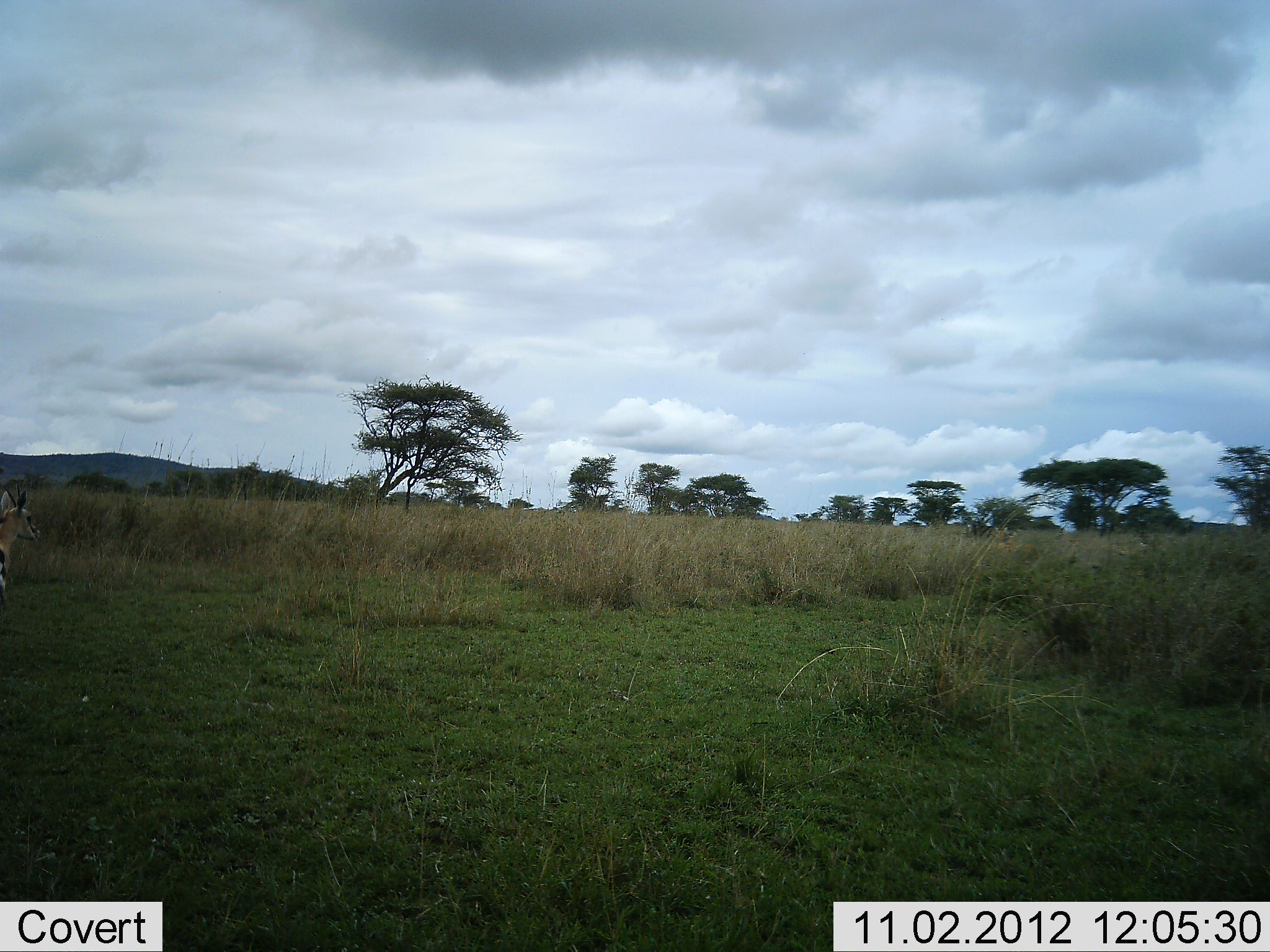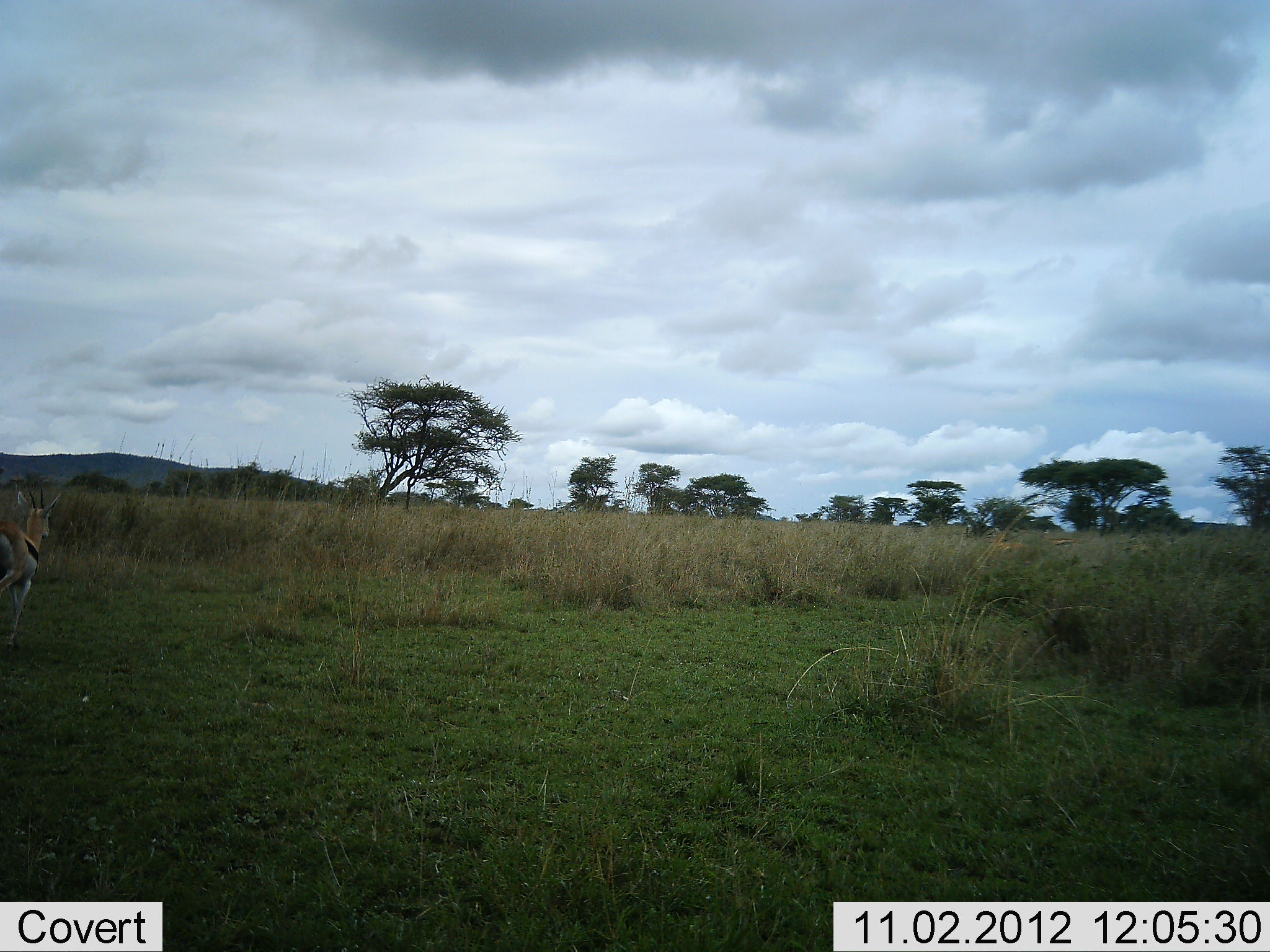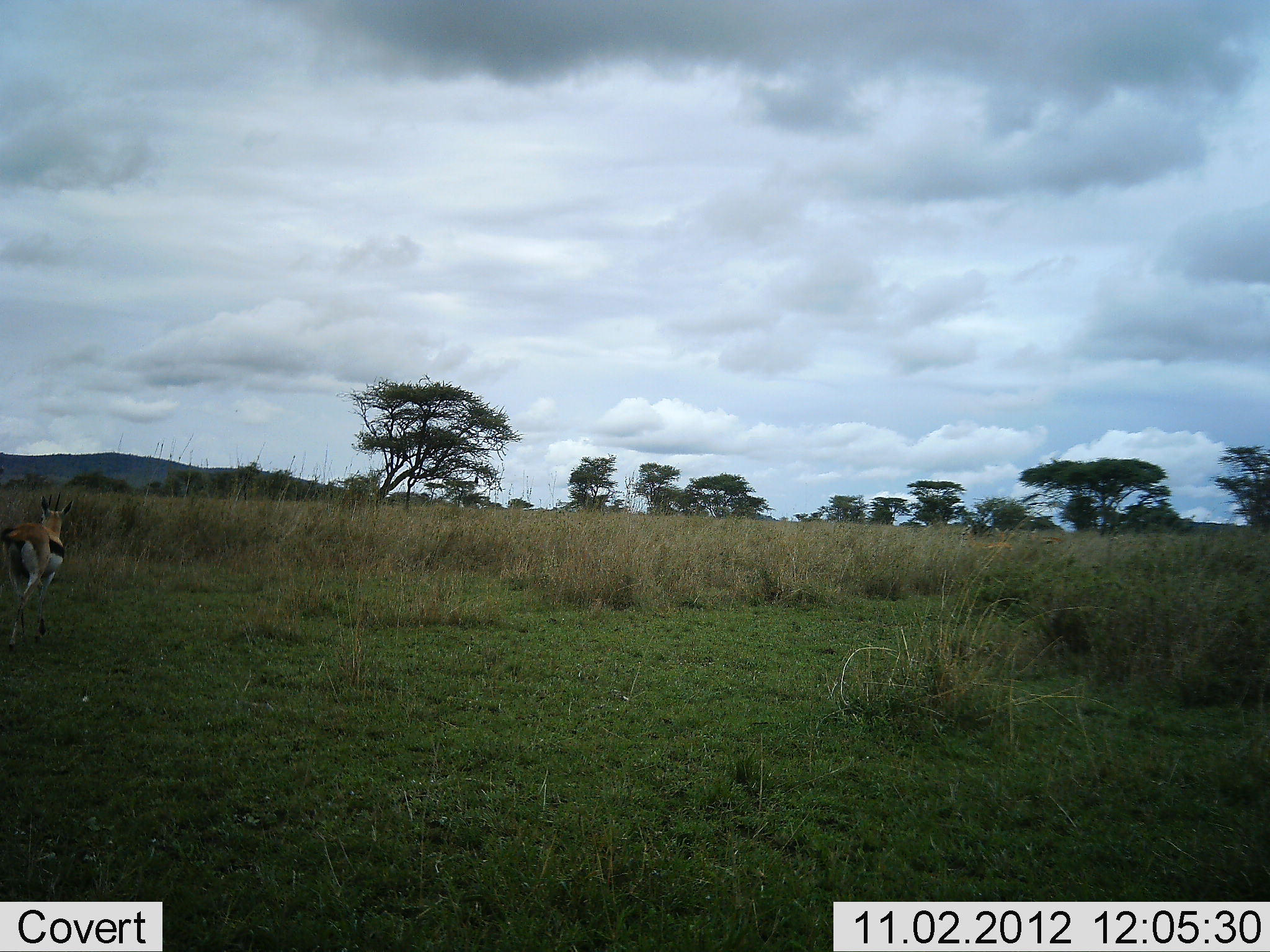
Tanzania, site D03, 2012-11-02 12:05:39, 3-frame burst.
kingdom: Animalia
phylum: Chordata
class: Mammalia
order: Artiodactyla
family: Bovidae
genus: Eudorcas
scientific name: Eudorcas thomsonii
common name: thomson's gazelle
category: gazellethomsons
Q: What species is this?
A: Gazellethomsons (thomson's gazelle) (Eudorcas thomsonii).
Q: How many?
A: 1.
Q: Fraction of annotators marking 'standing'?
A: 10%.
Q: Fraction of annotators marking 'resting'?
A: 0%.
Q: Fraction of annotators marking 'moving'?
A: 100%.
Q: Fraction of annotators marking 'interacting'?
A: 0%.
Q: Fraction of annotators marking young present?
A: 0%.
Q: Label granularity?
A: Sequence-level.